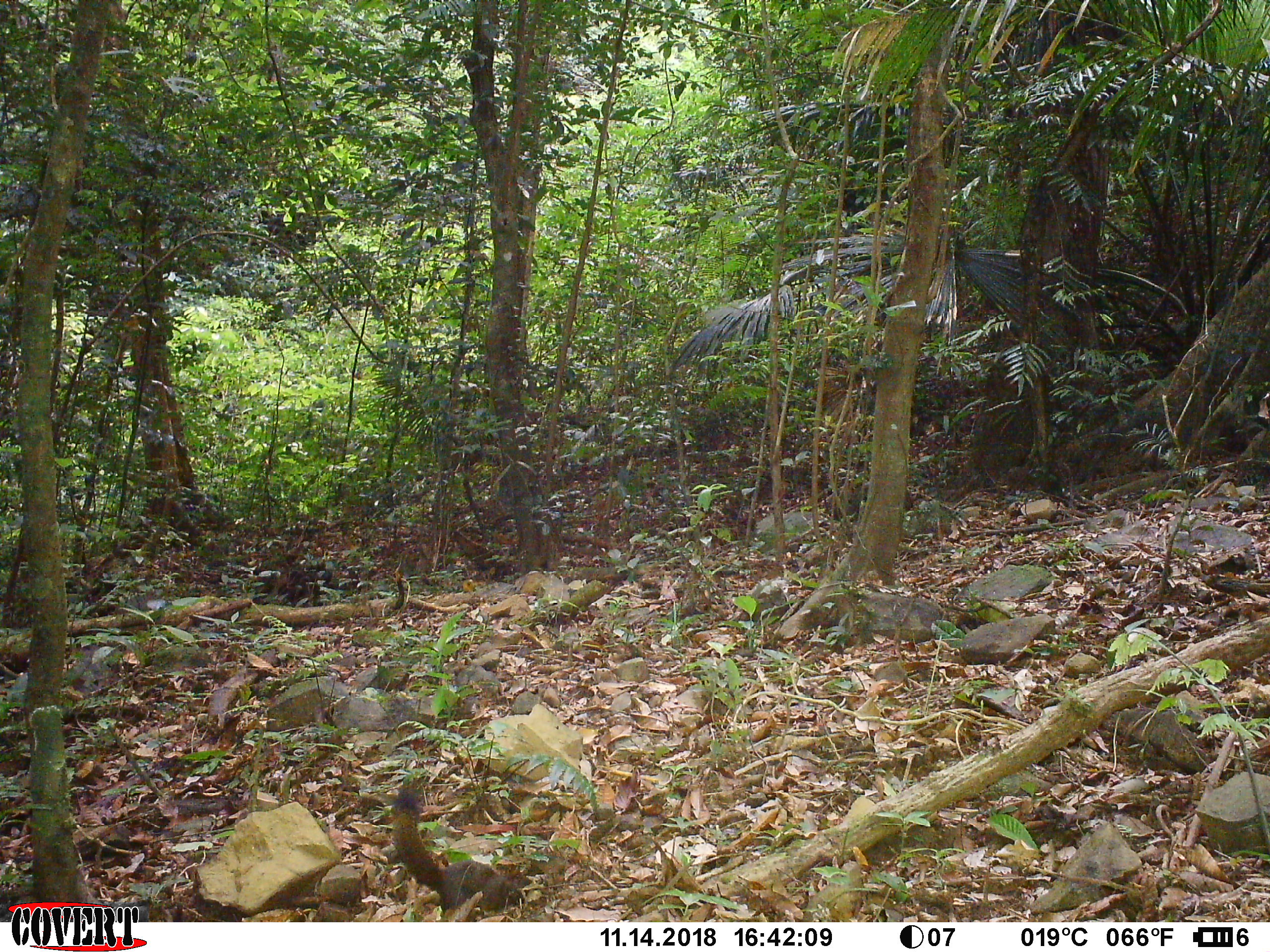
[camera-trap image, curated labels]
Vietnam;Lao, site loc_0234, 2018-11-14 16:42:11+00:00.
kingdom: Animalia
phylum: Chordata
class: Mammalia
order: Rodentia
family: Sciuridae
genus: Callosciurus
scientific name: Callosciurus erythraeus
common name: pallas's squirrel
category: pallass squirrel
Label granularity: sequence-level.